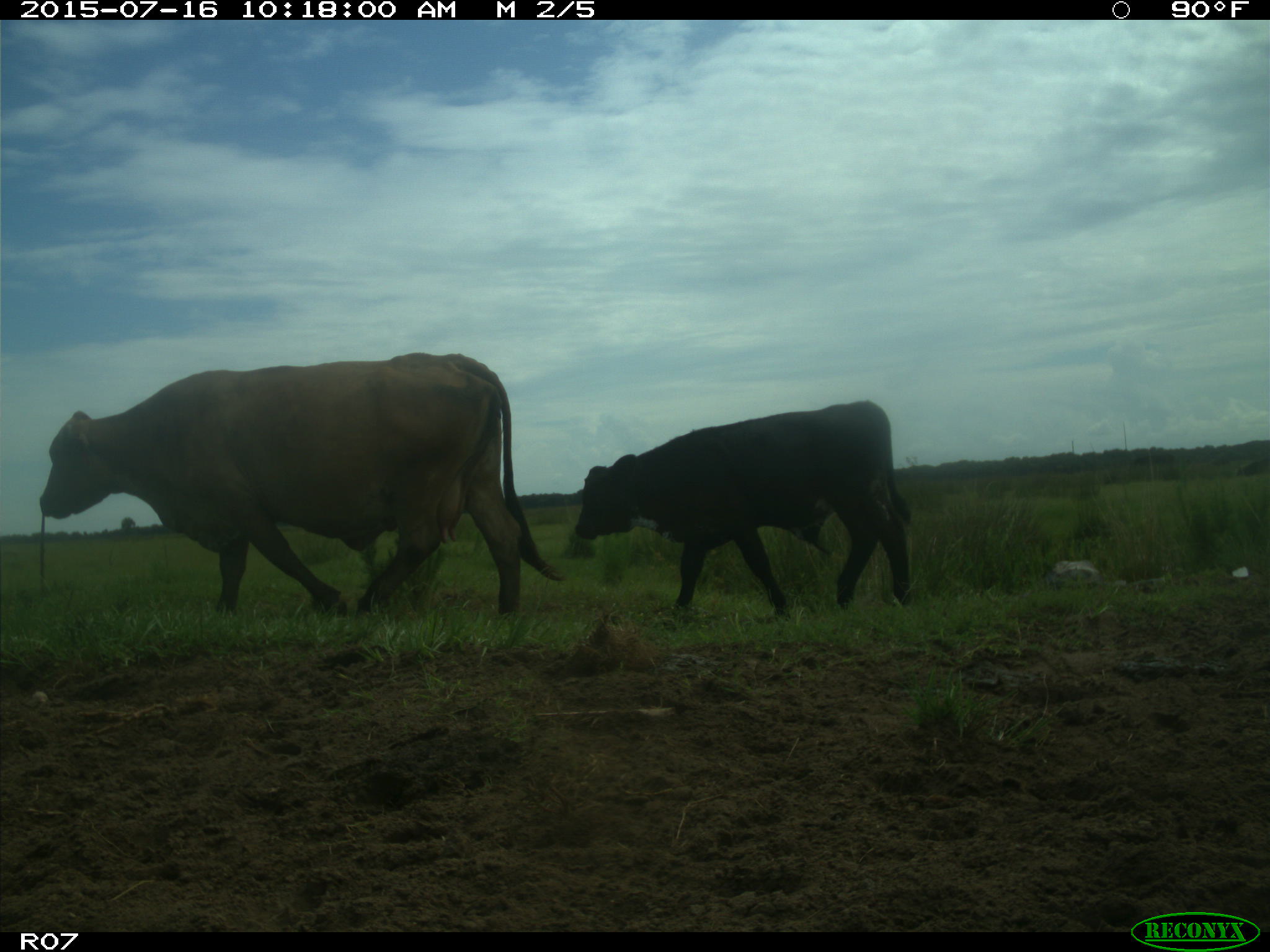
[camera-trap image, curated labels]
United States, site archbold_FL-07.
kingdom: Animalia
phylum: Chordata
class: Mammalia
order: Artiodactyla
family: Bovidae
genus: Bos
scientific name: Bos taurus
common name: domestic cow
Bos taurus (domestic cow).